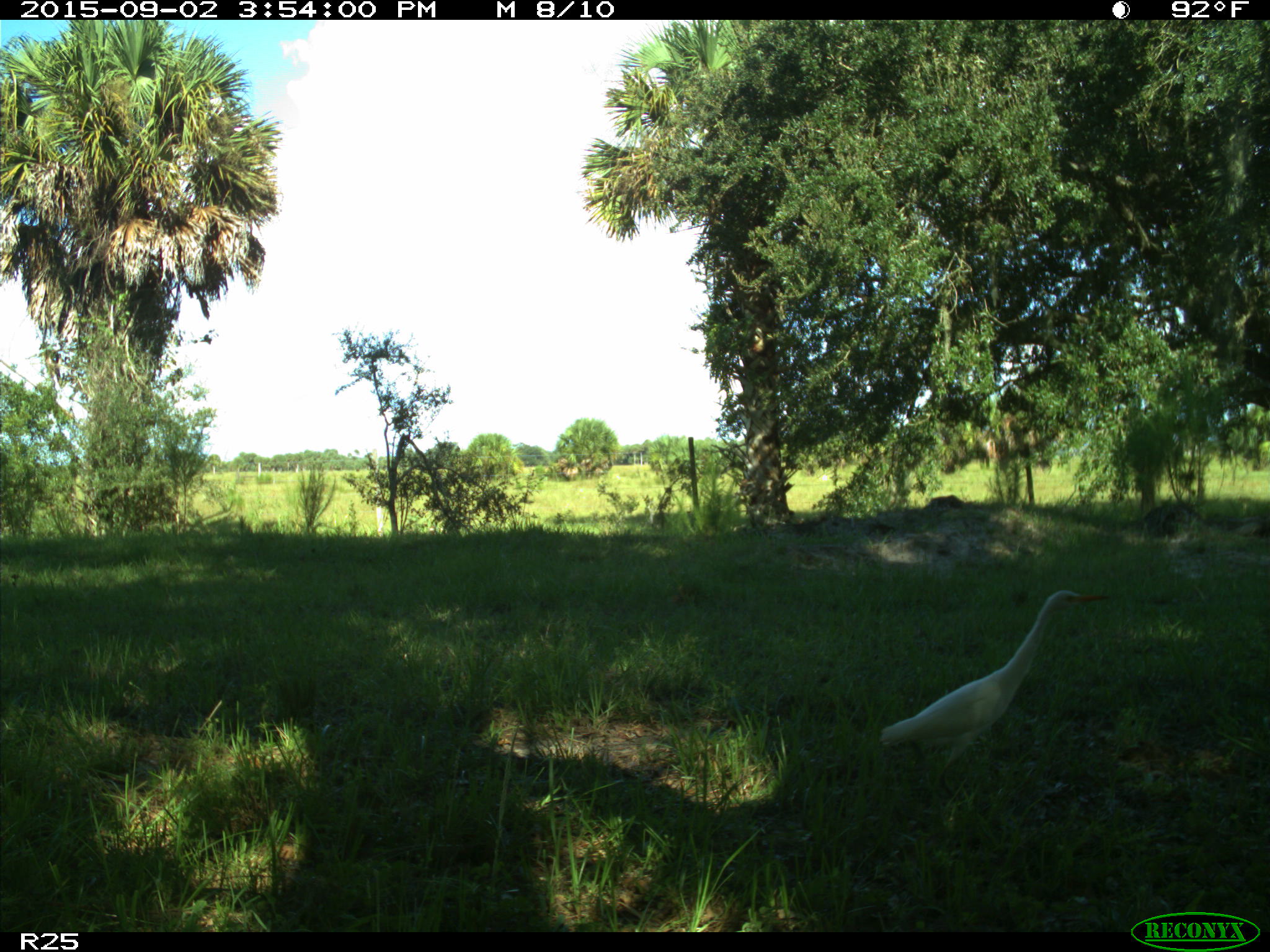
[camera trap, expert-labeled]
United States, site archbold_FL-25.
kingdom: Animalia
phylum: Chordata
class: Aves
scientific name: Aves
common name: birds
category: unidentified bird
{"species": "unidentified bird (birds) (Aves)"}